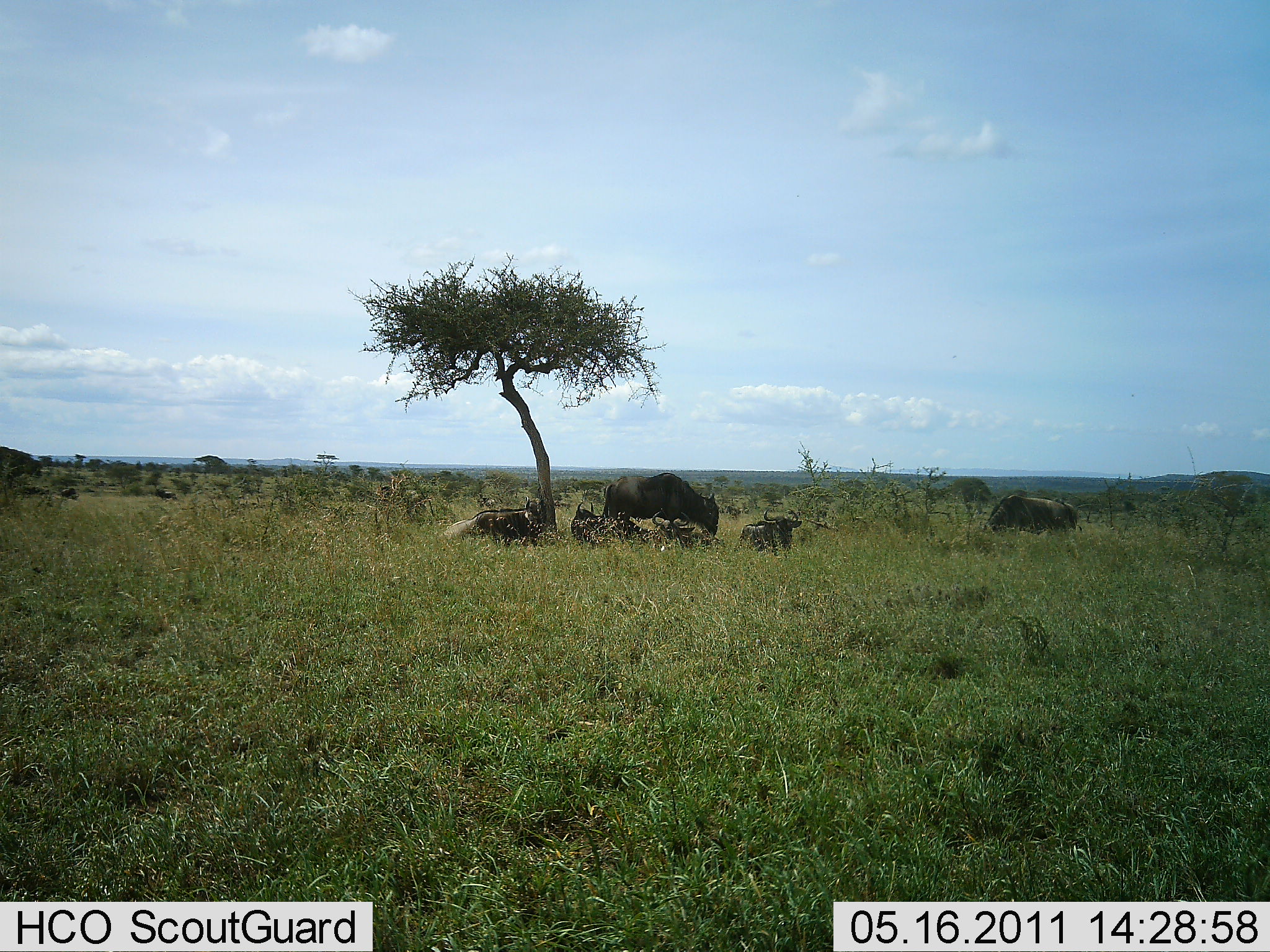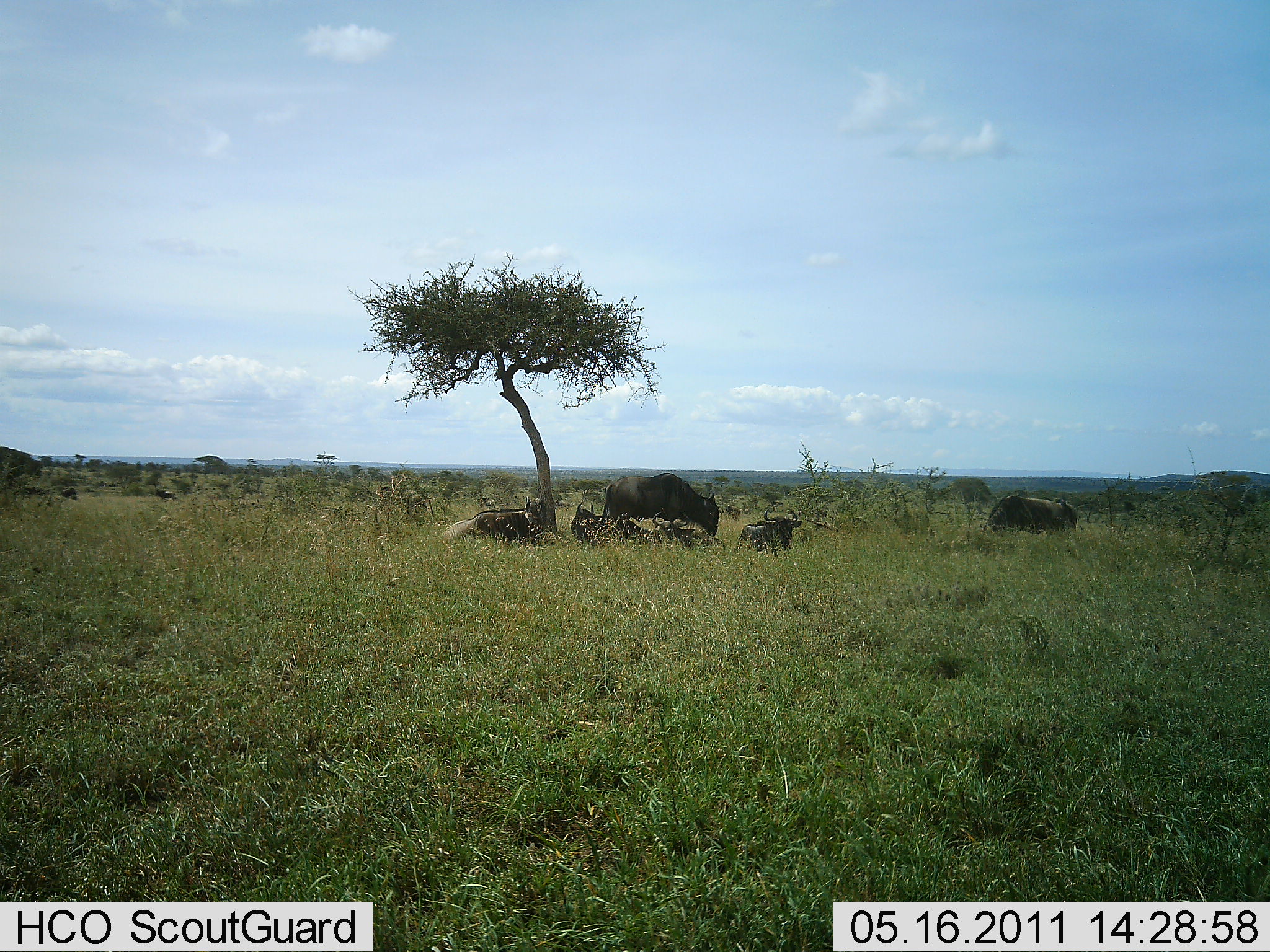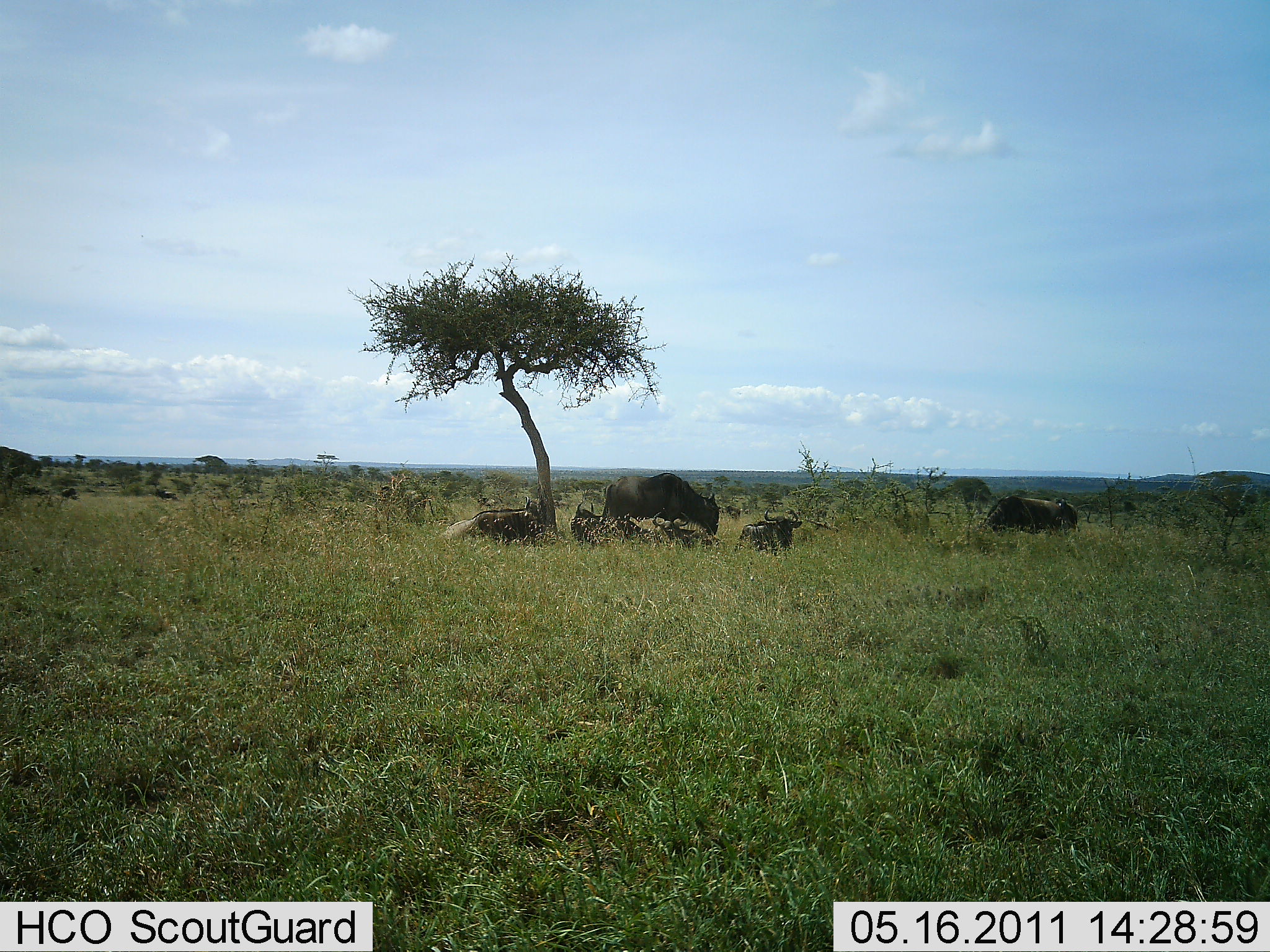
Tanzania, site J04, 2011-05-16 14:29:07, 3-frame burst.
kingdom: Animalia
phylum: Chordata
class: Mammalia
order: Artiodactyla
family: Bovidae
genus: Connochaetes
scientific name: Connochaetes taurinus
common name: blue wildebeest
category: wildebeest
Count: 6.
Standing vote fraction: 77%.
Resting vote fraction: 92%.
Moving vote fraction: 0%.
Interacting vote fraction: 0%.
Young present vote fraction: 0%.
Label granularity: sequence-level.